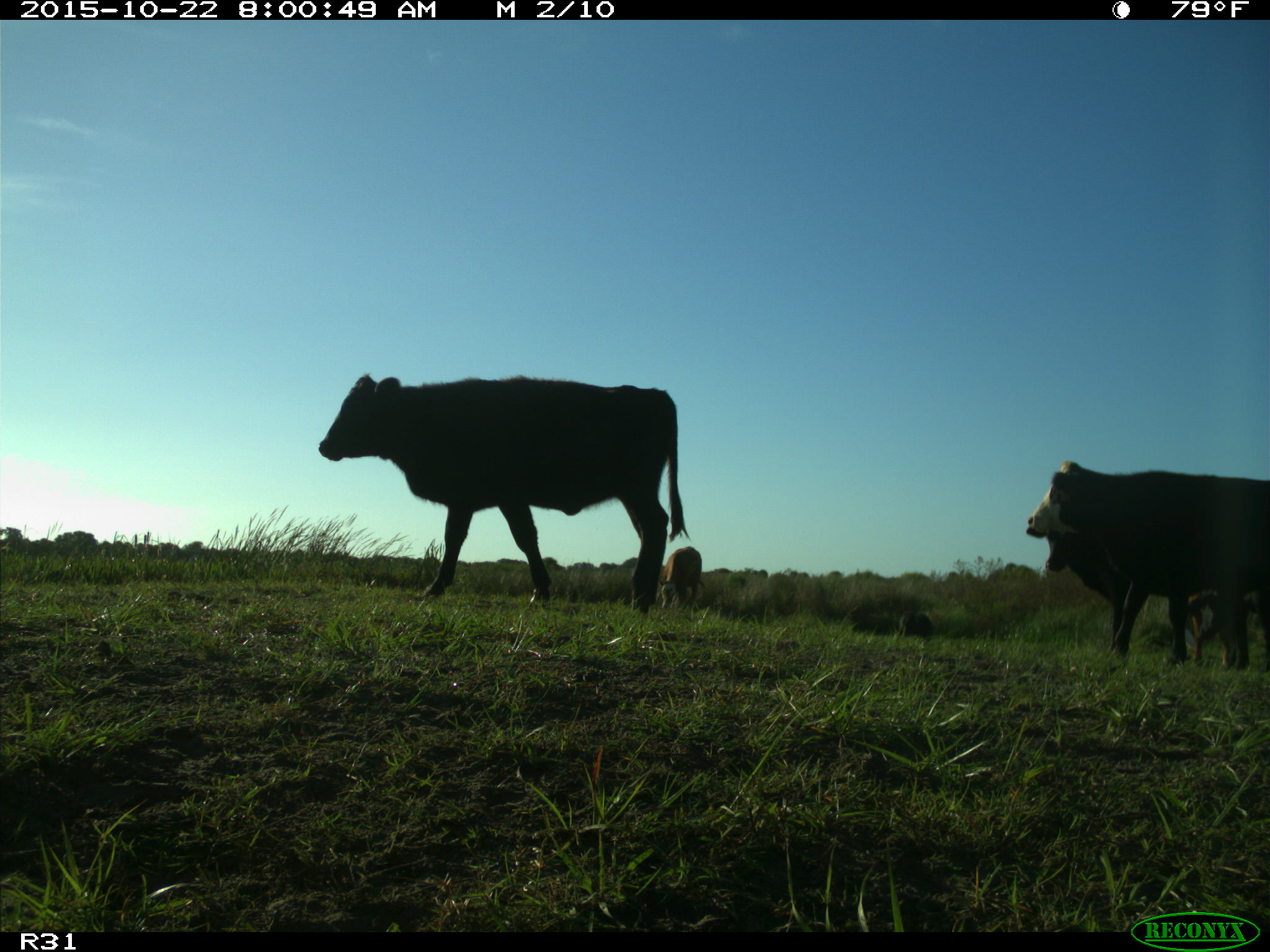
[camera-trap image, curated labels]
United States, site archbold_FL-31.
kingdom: Animalia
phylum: Chordata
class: Mammalia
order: Artiodactyla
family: Bovidae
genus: Bos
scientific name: Bos taurus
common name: domestic cow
Bos taurus (domestic cow).